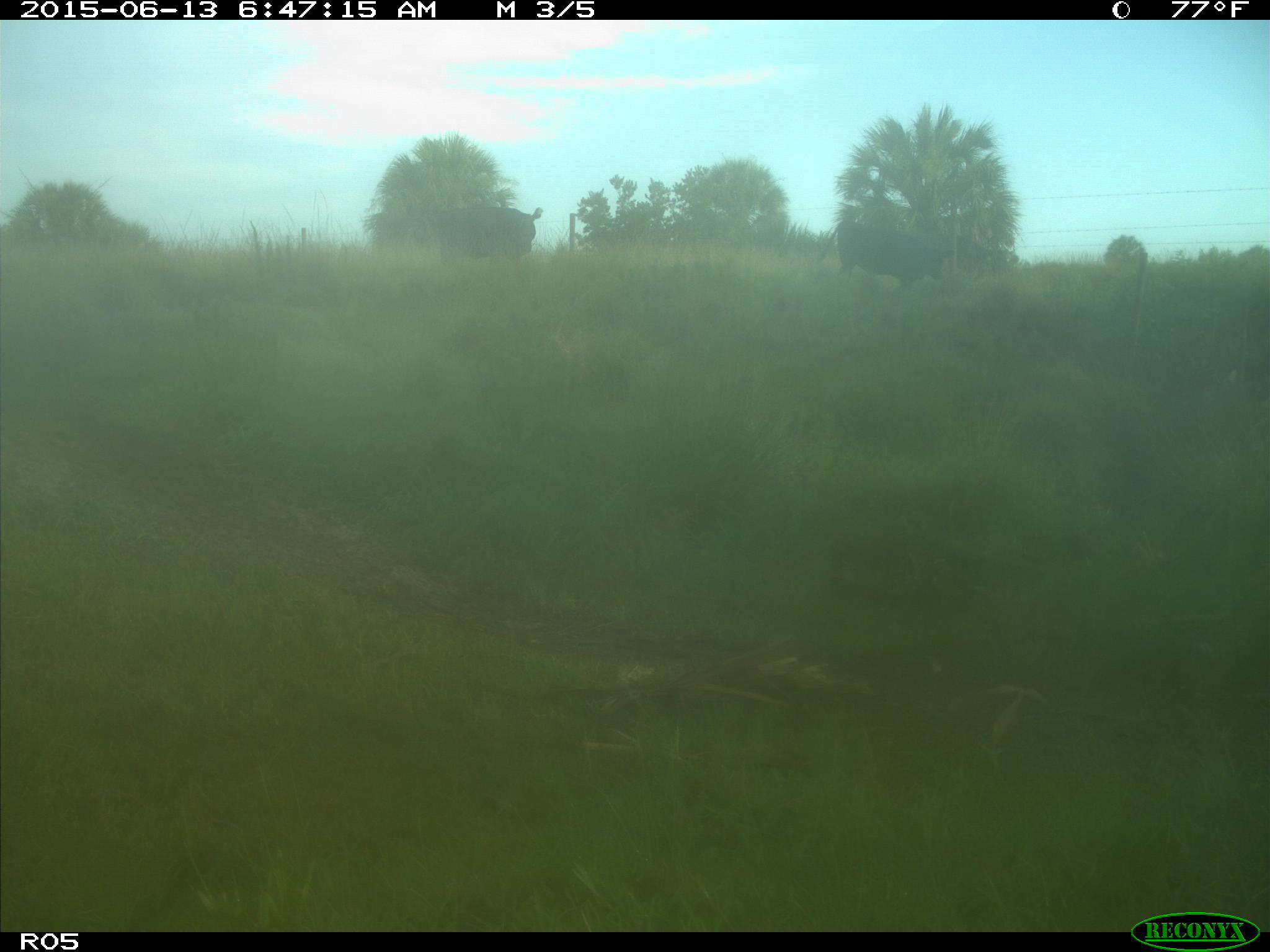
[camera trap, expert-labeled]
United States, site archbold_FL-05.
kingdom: Animalia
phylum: Chordata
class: Mammalia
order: Artiodactyla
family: Bovidae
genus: Bos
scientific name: Bos taurus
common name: domestic cow